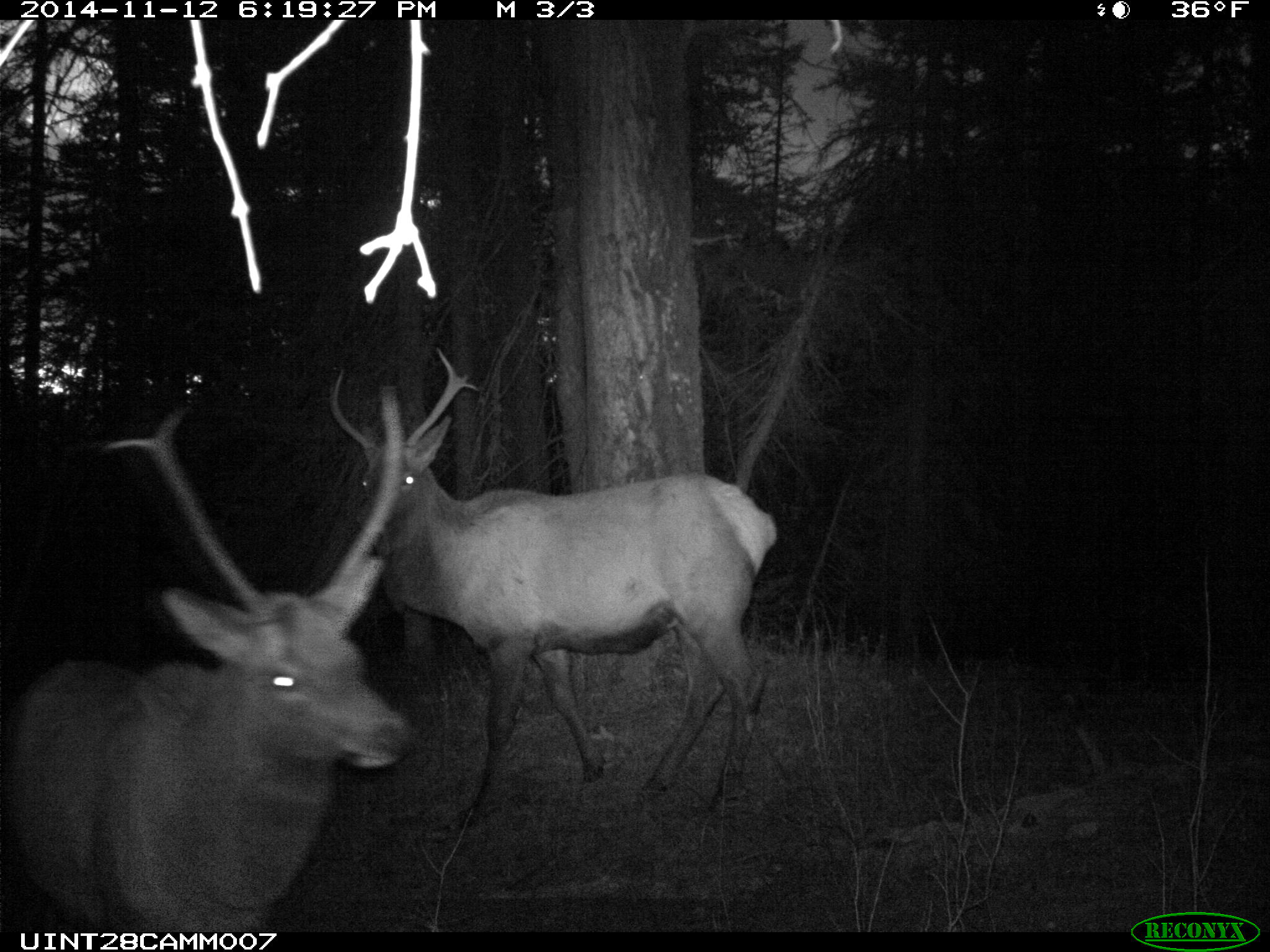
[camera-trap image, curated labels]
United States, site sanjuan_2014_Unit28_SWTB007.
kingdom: Animalia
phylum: Chordata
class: Mammalia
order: Artiodactyla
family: Cervidae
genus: Cervus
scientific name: Cervus elaphus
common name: red deer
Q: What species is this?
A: Cervus elaphus (red deer).